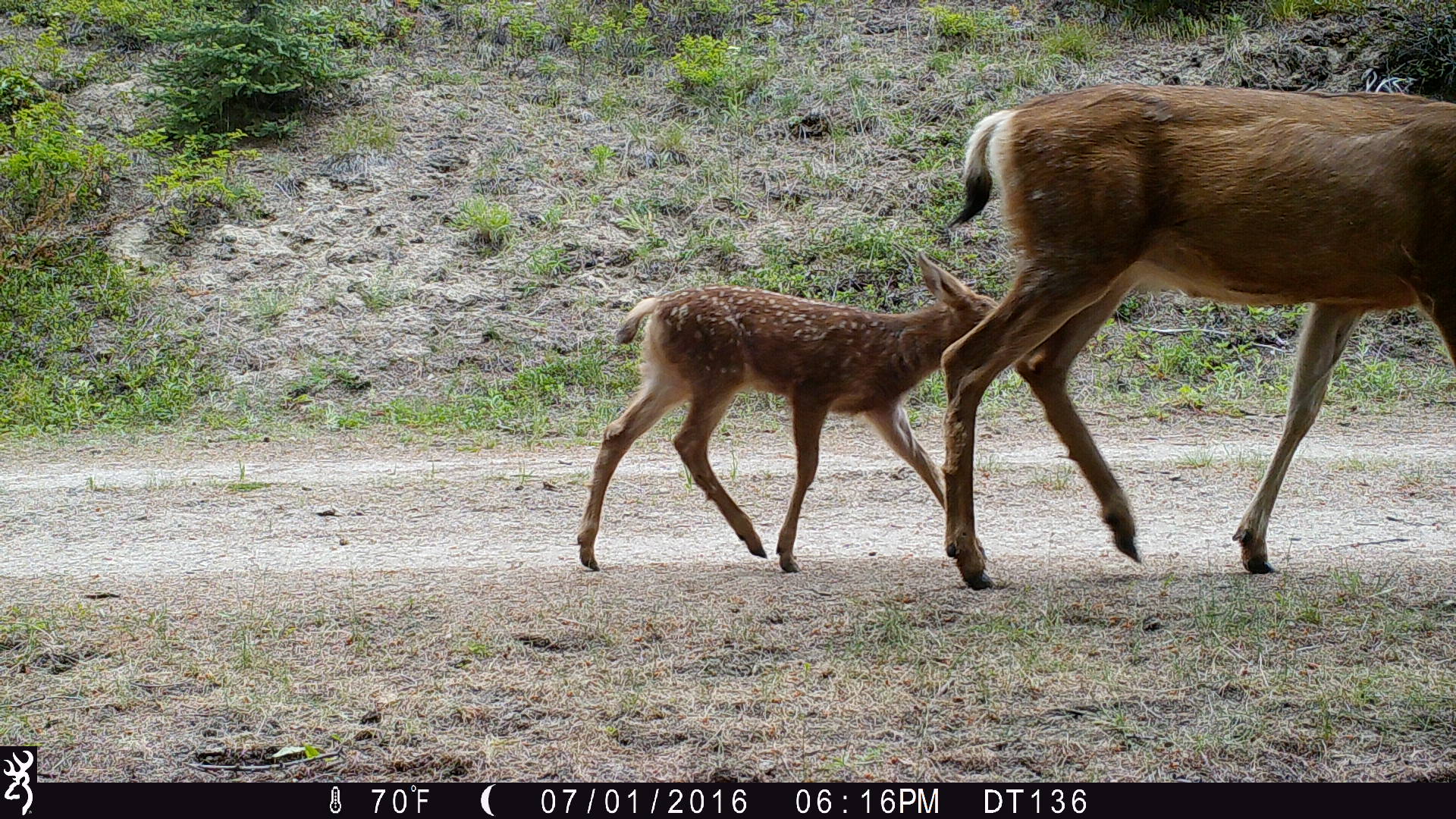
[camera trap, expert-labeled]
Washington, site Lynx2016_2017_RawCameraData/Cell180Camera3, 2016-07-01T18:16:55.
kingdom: Animalia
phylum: Chordata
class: Mammalia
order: Artiodactyla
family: Cervidae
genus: Odocoileus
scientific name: Odocoileus hemionus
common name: mule deer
Odocoileus hemionus (mule deer). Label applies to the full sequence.